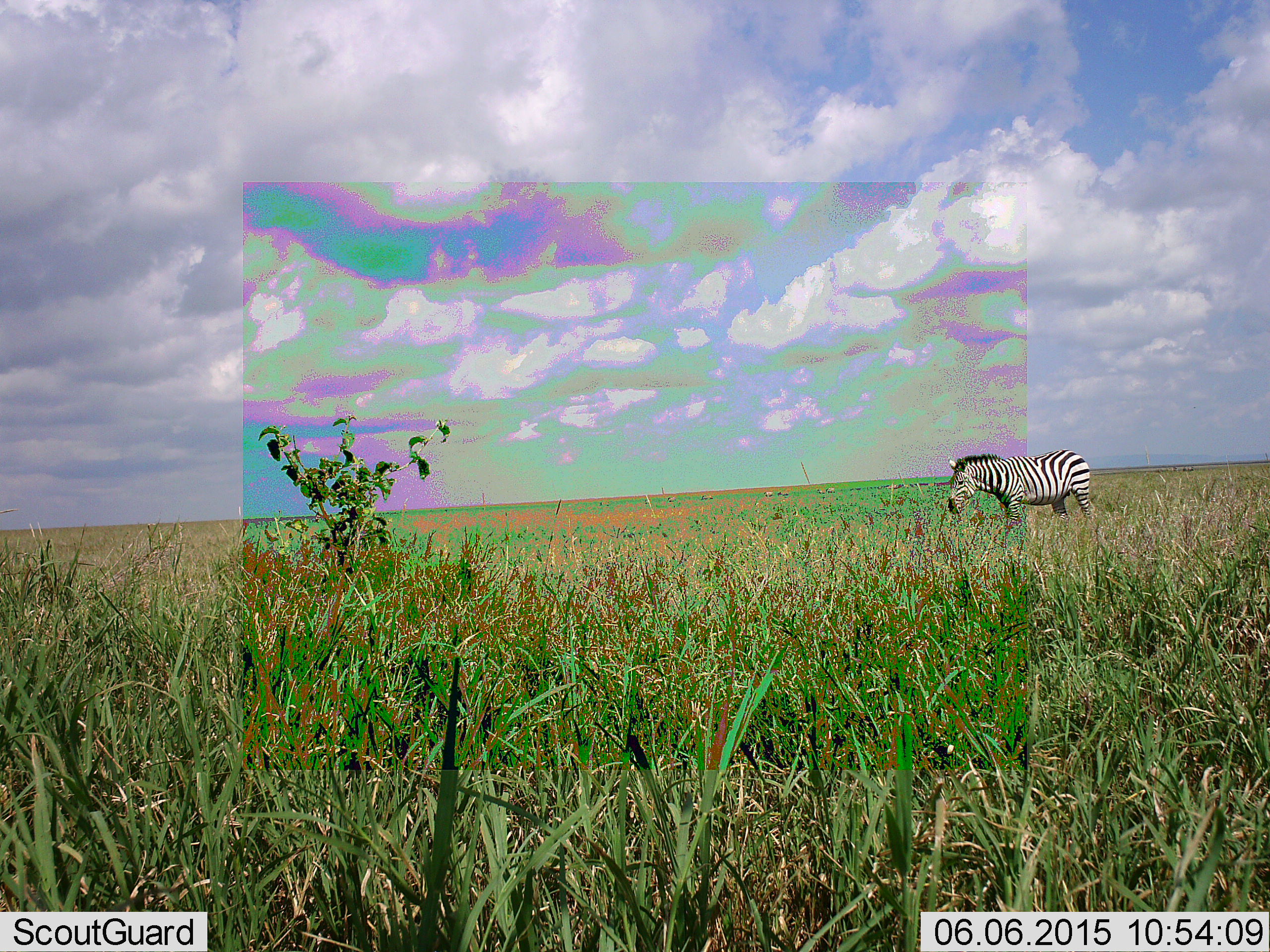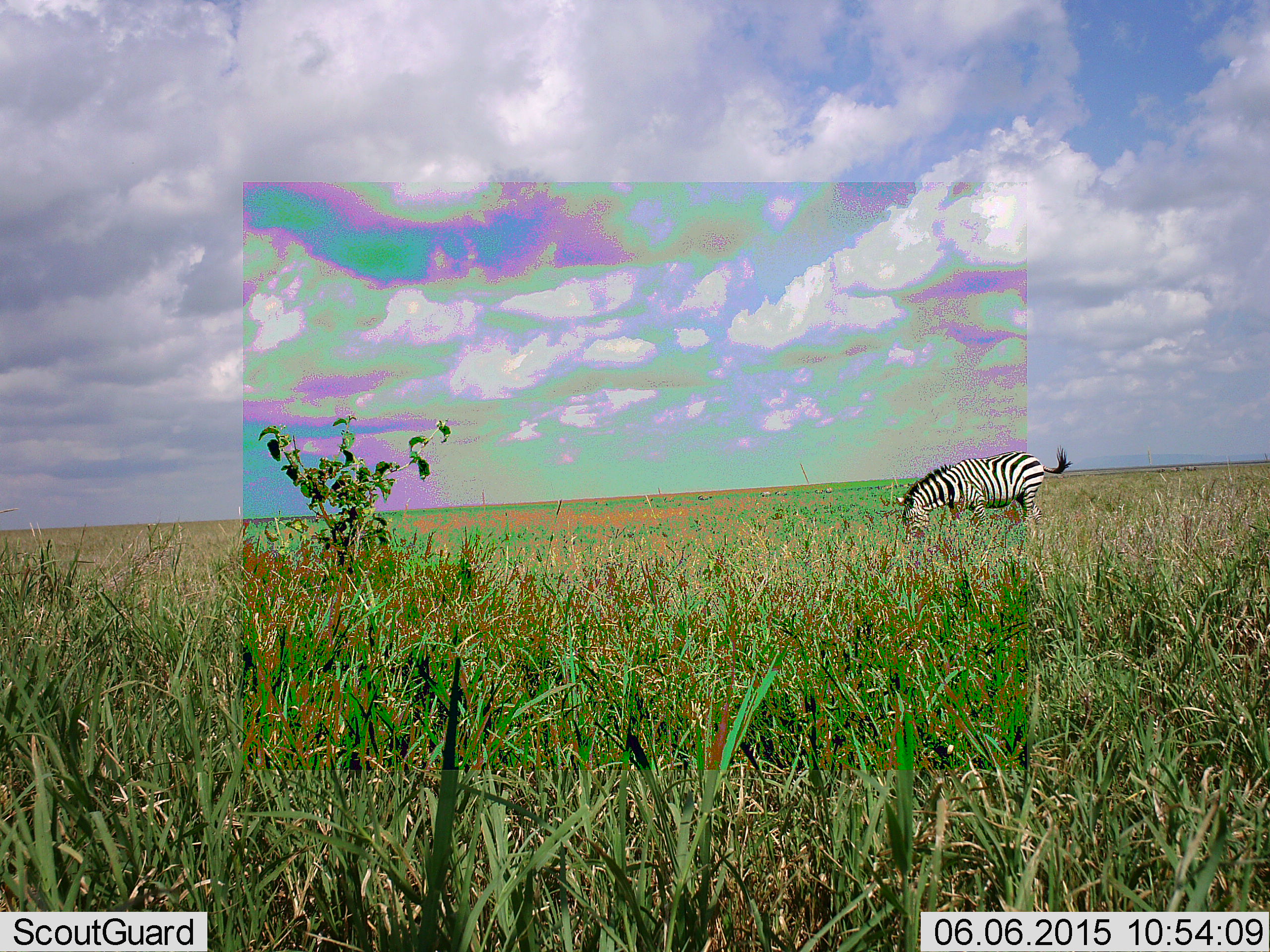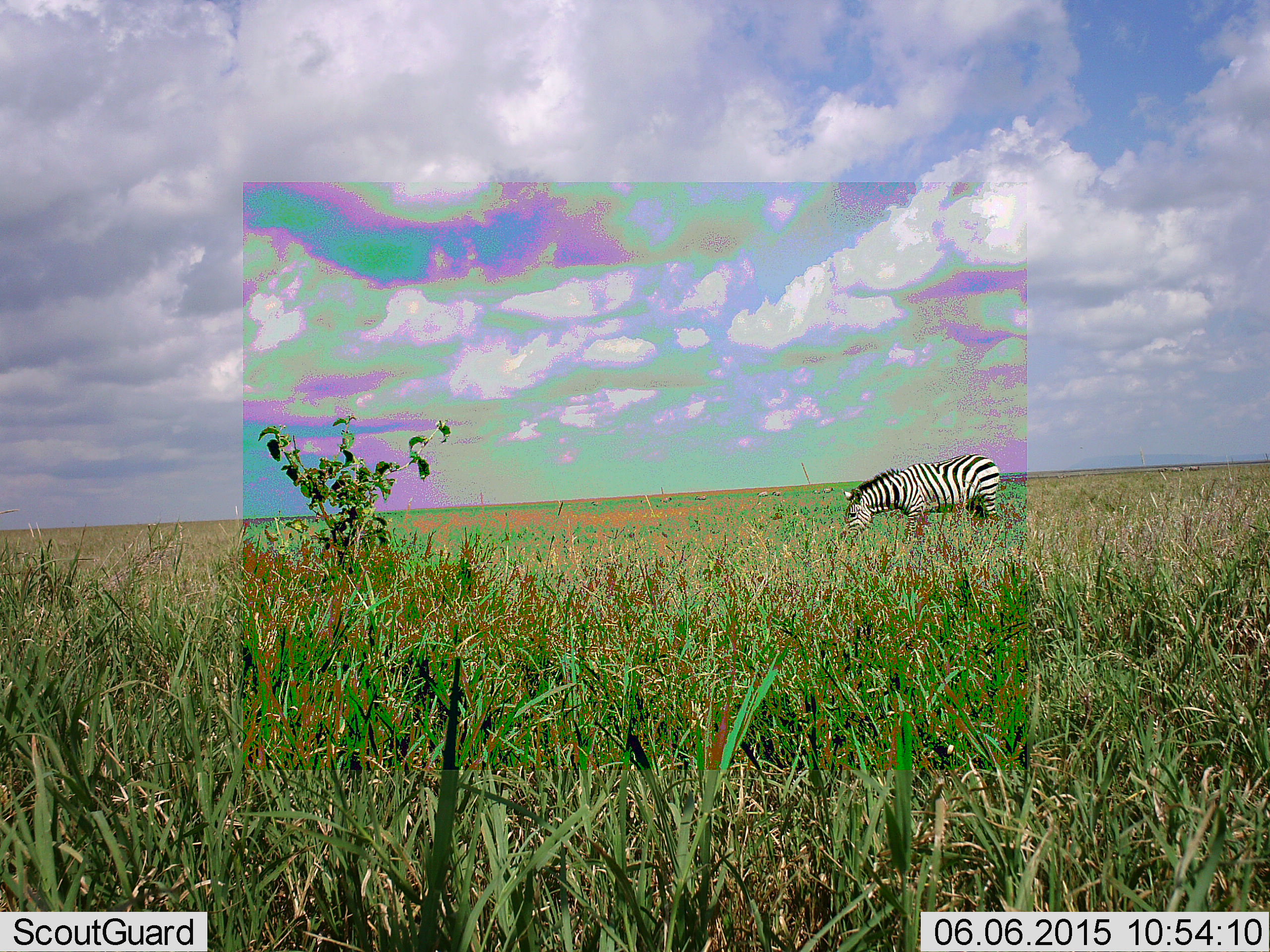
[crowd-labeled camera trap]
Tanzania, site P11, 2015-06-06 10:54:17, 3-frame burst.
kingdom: Animalia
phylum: Chordata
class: Mammalia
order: Perissodactyla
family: Equidae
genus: Equus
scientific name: Equus quagga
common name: plains zebra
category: zebra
Zebra (plains zebra) (Equus quagga), count 1. Behavior (volunteer vote fractions): standing 20%, resting 0%, moving 40%, interacting 0%. Young present (vote fraction): 0%. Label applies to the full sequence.